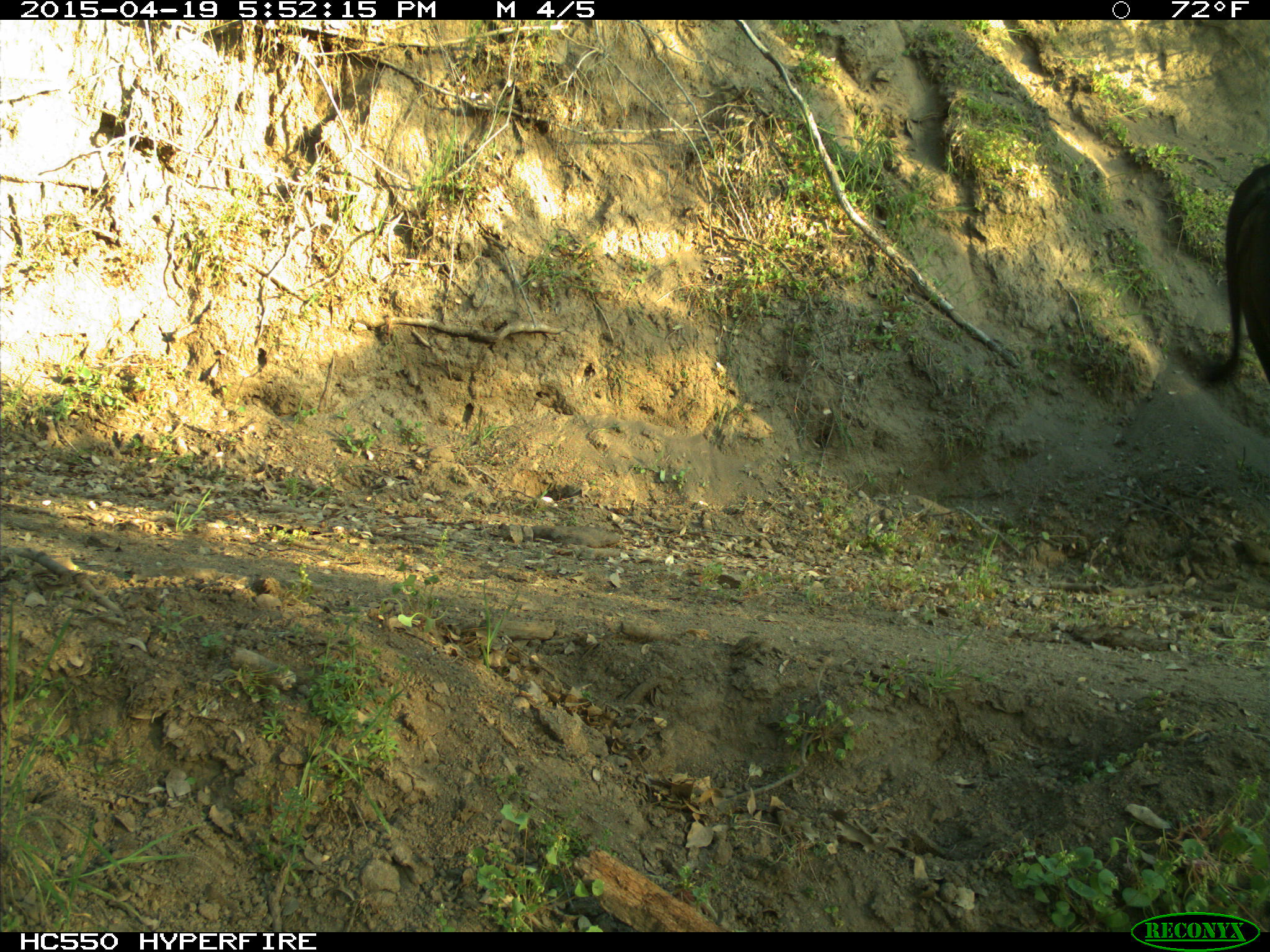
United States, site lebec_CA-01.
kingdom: Animalia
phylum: Chordata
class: Mammalia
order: Artiodactyla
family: Bovidae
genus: Bos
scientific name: Bos taurus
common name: domestic cow